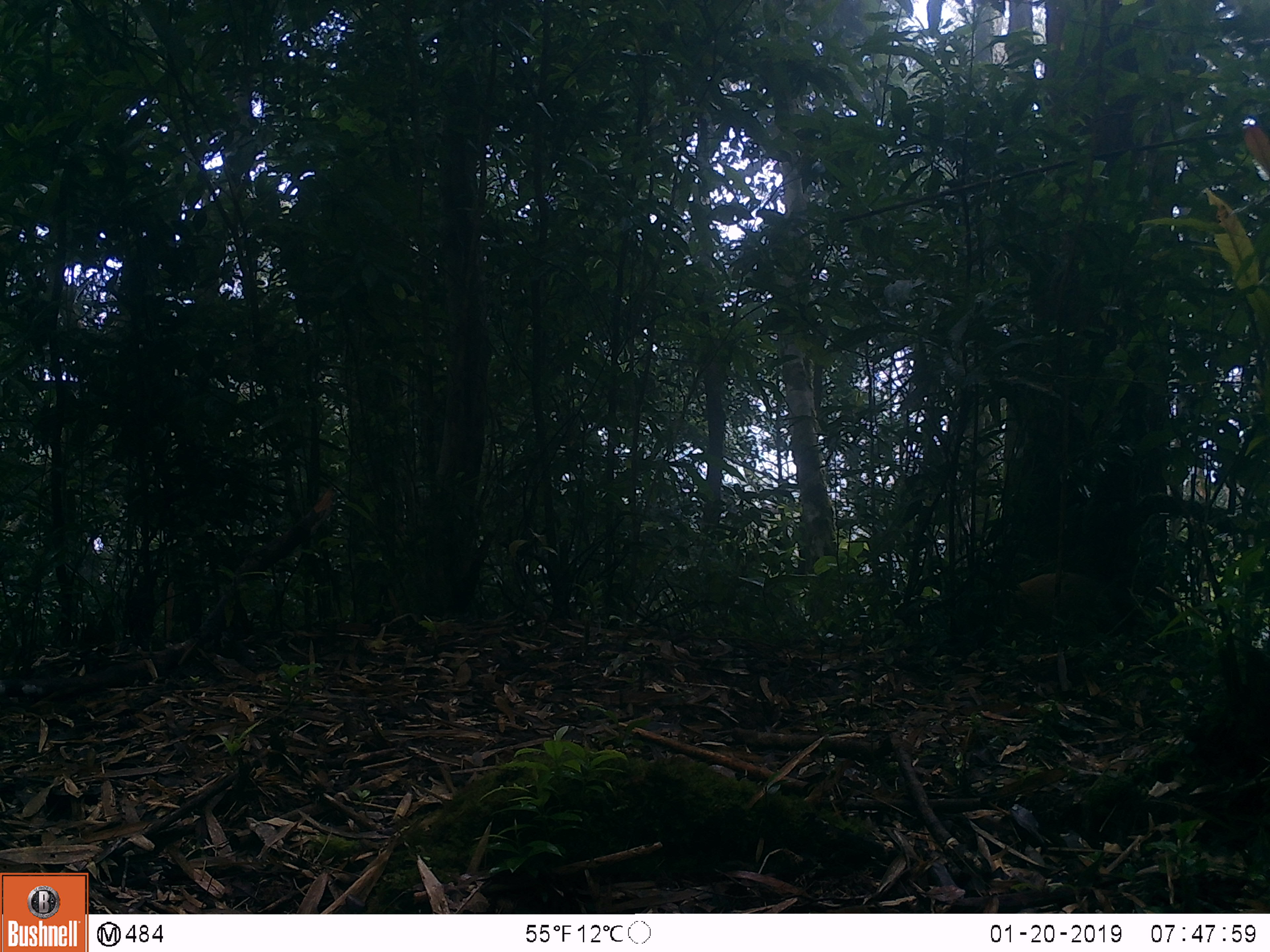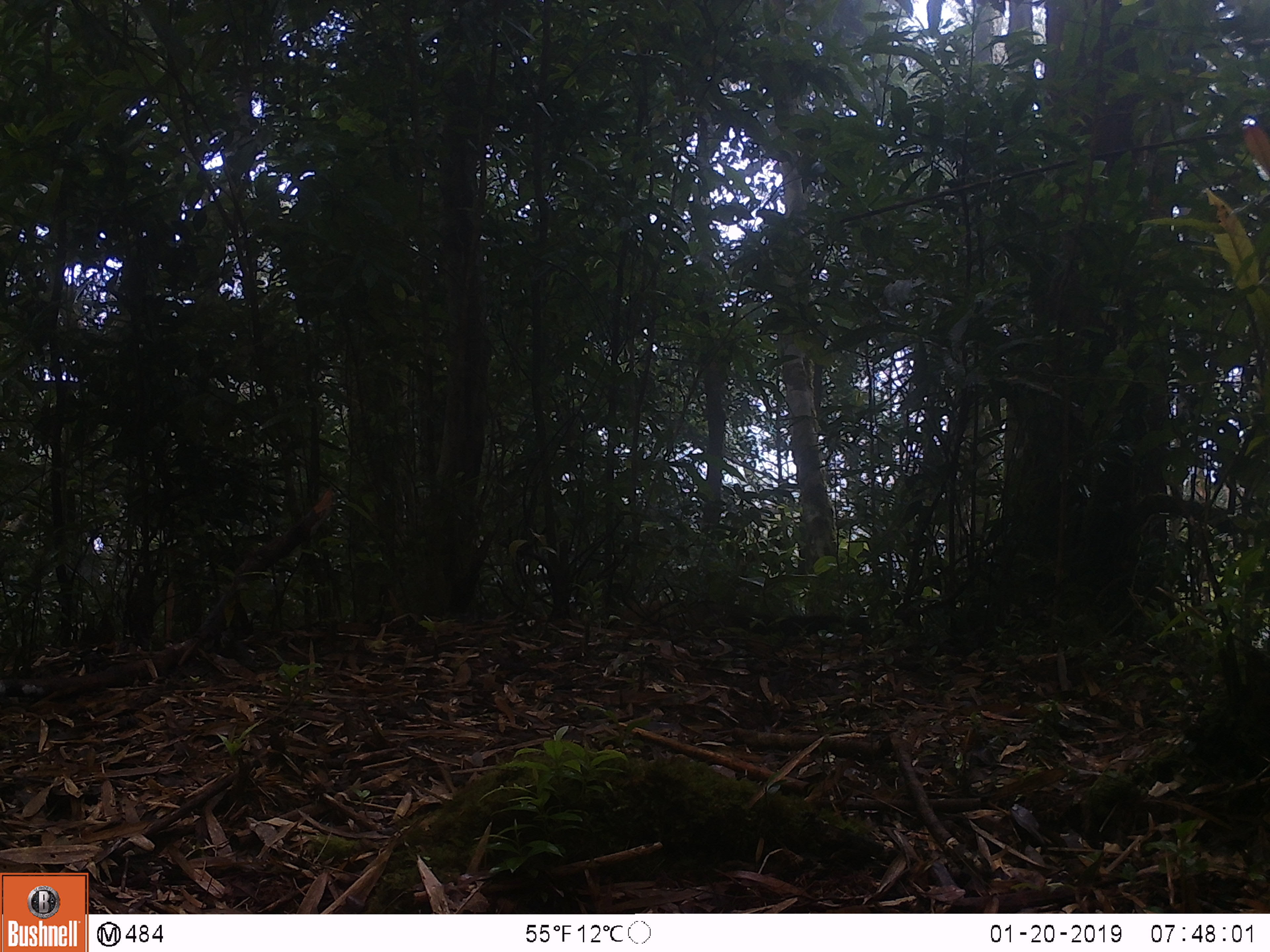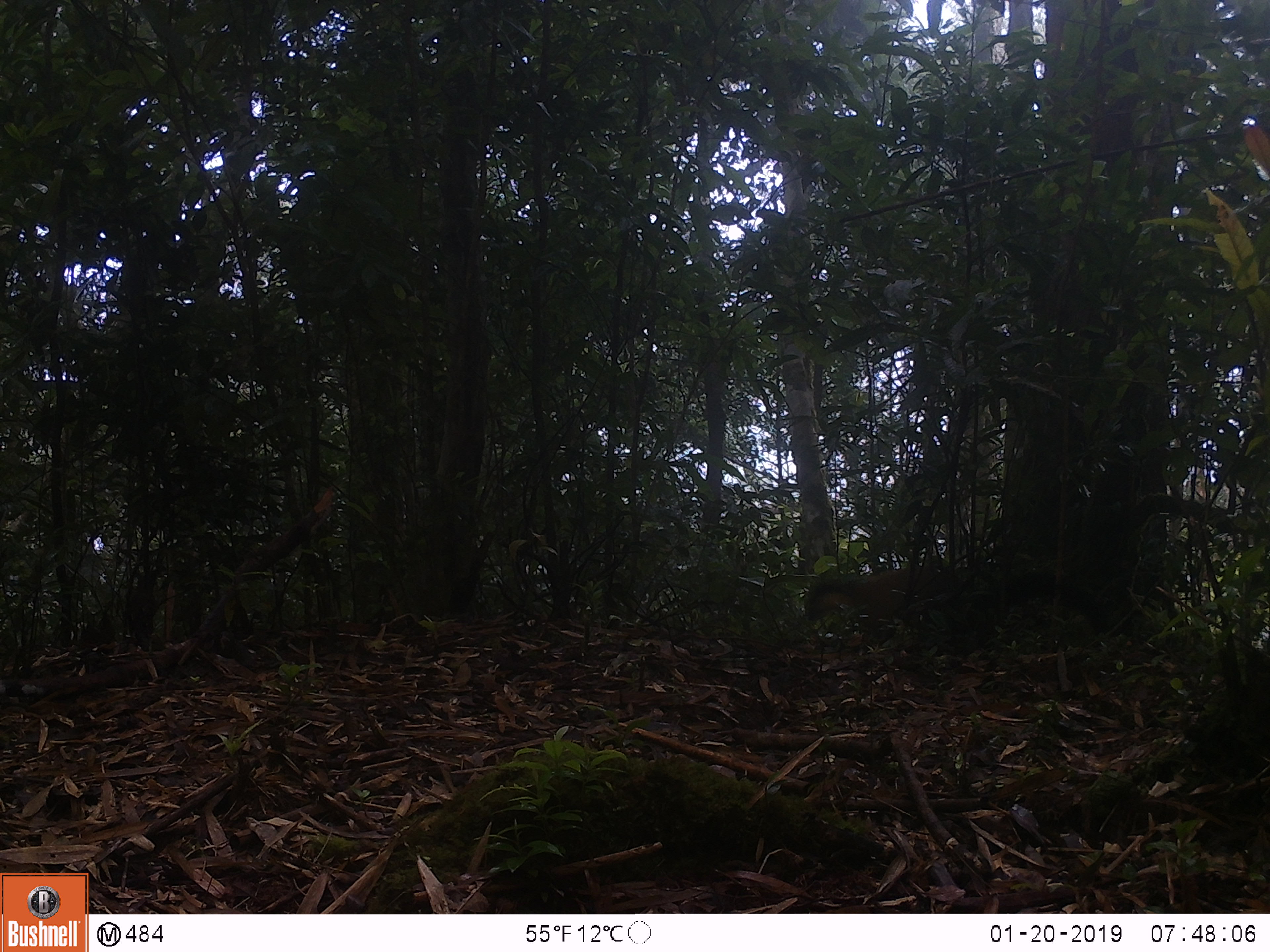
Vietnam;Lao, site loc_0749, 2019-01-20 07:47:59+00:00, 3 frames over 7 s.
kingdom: Animalia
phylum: Chordata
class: Mammalia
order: Carnivora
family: Mustelidae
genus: Martes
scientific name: Martes flavigula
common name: yellow-throated marten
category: yellow throated marten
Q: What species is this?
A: Yellow throated marten (yellow-throated marten) (Martes flavigula).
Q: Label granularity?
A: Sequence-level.